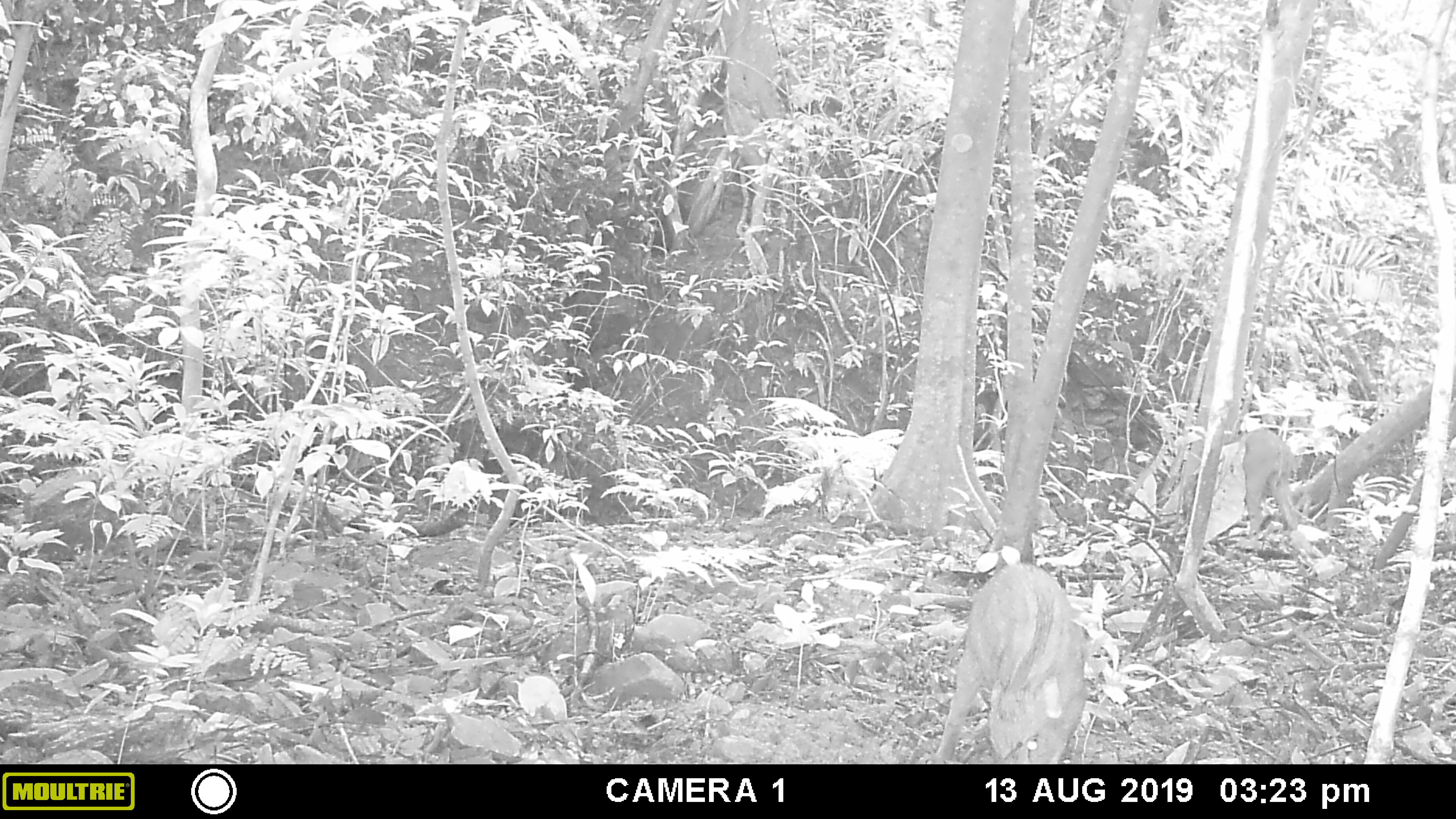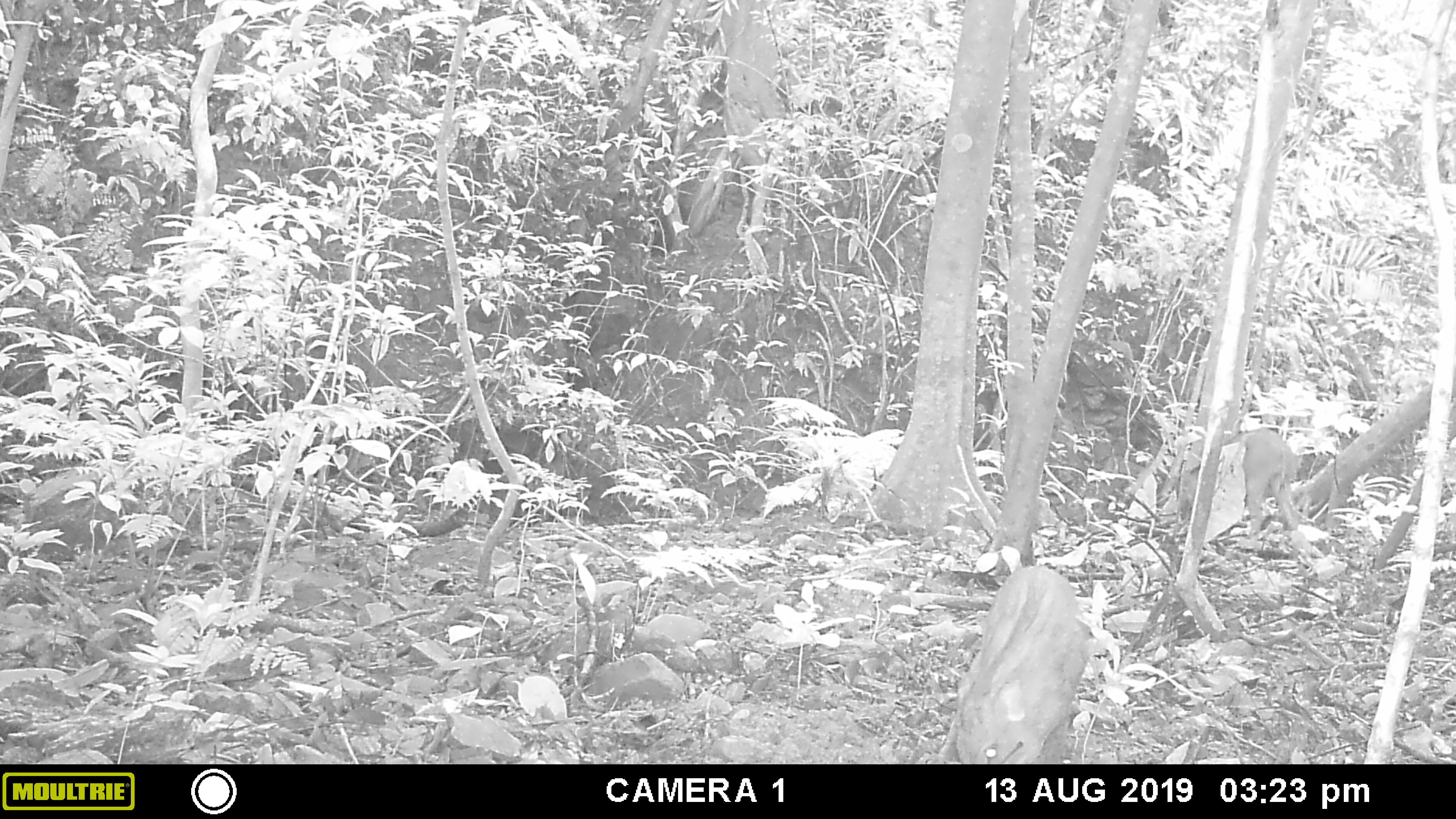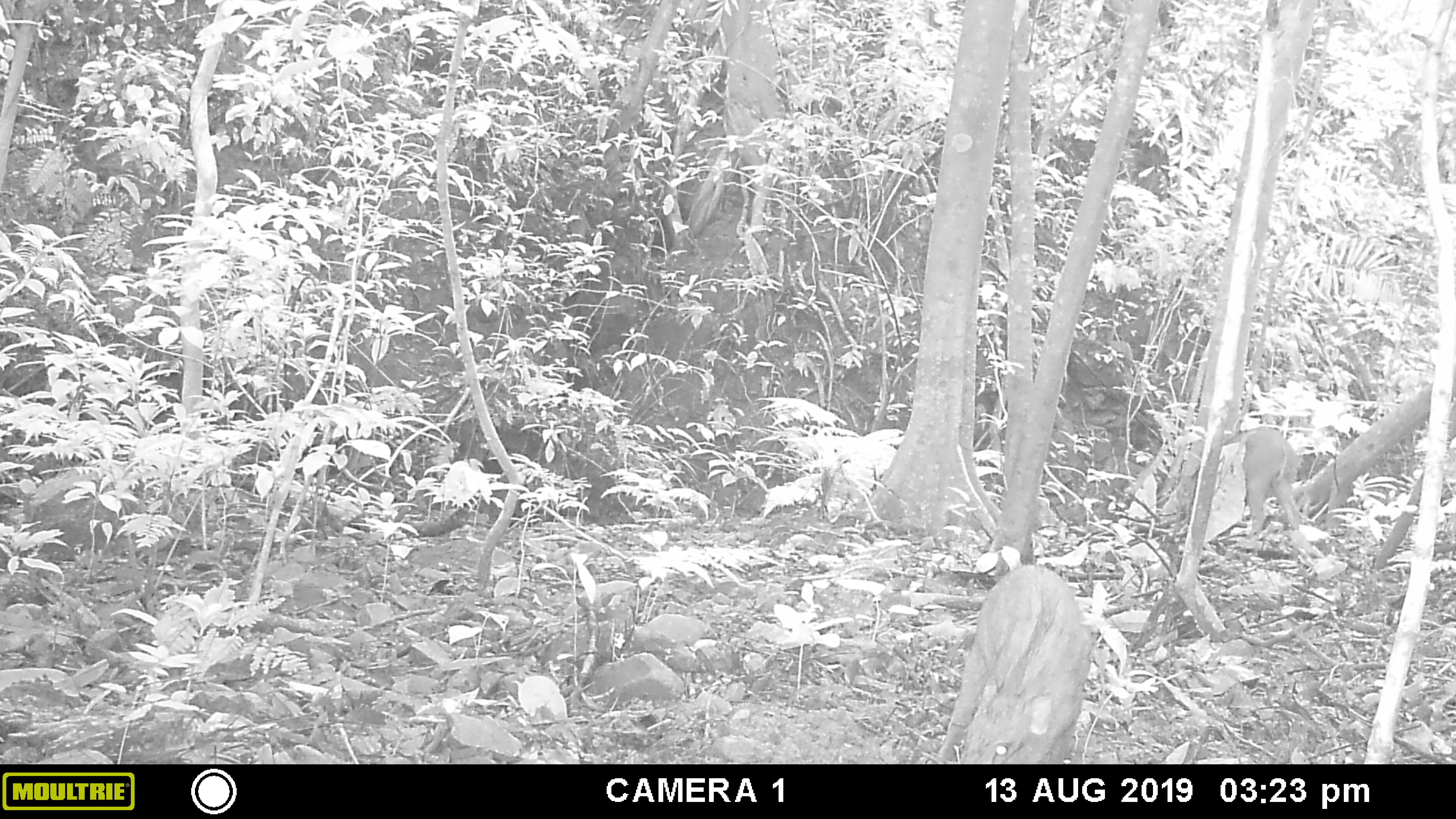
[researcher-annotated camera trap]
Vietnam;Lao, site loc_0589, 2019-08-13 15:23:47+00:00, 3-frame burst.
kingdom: Animalia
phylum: Chordata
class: Mammalia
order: Artiodactyla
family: Suidae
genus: Sus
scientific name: Sus scrofa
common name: eurasian wild pig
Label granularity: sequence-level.